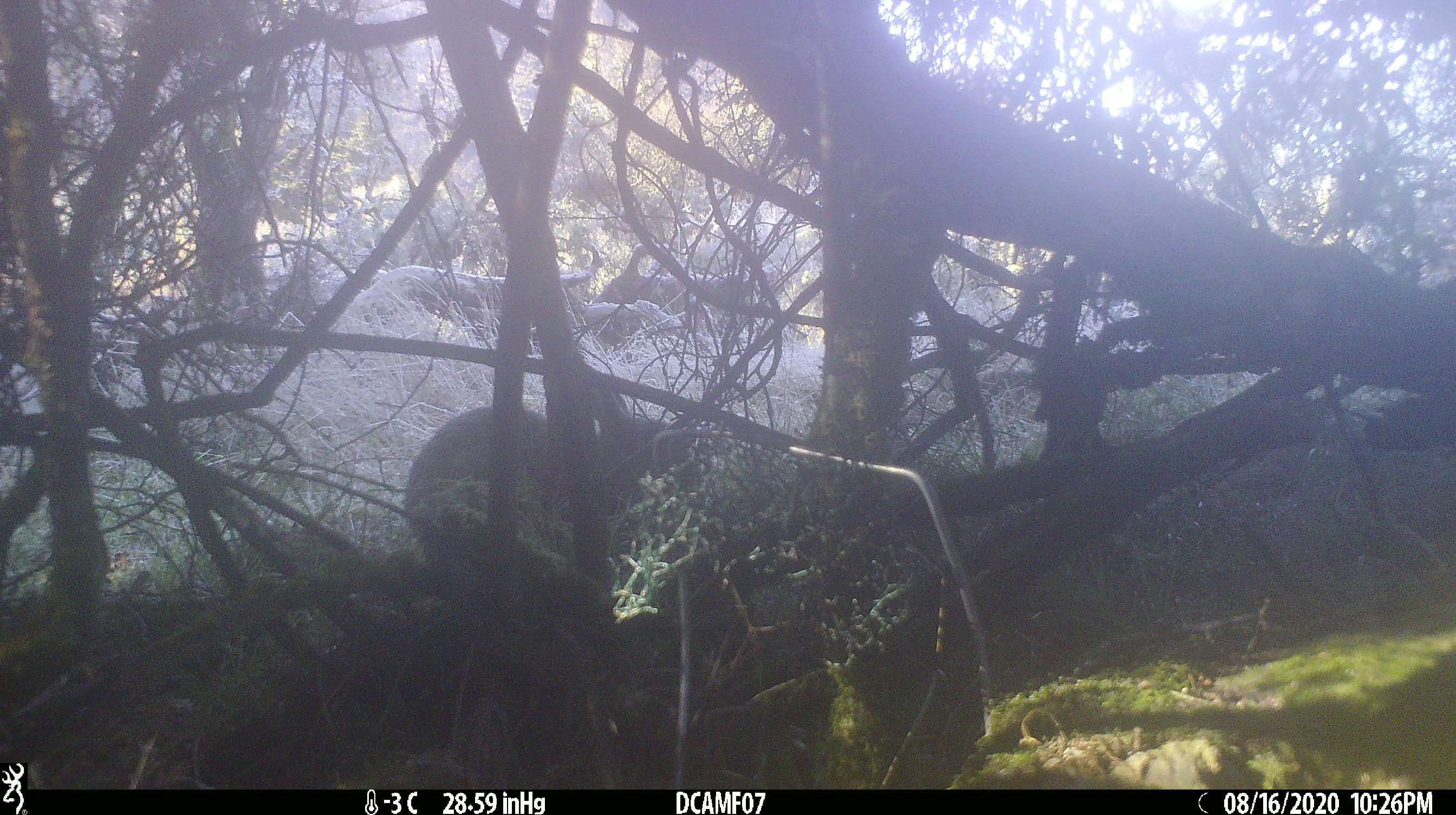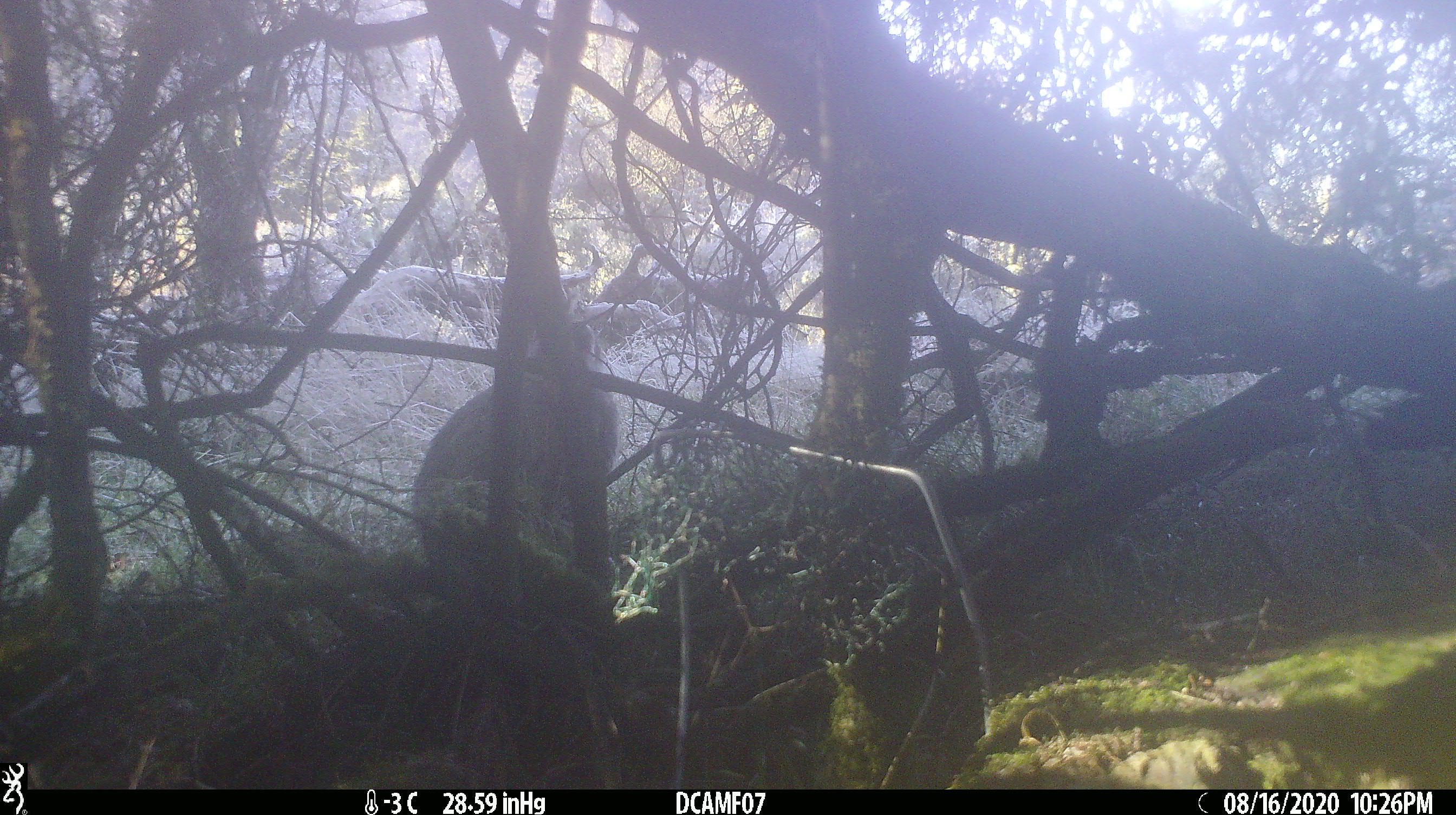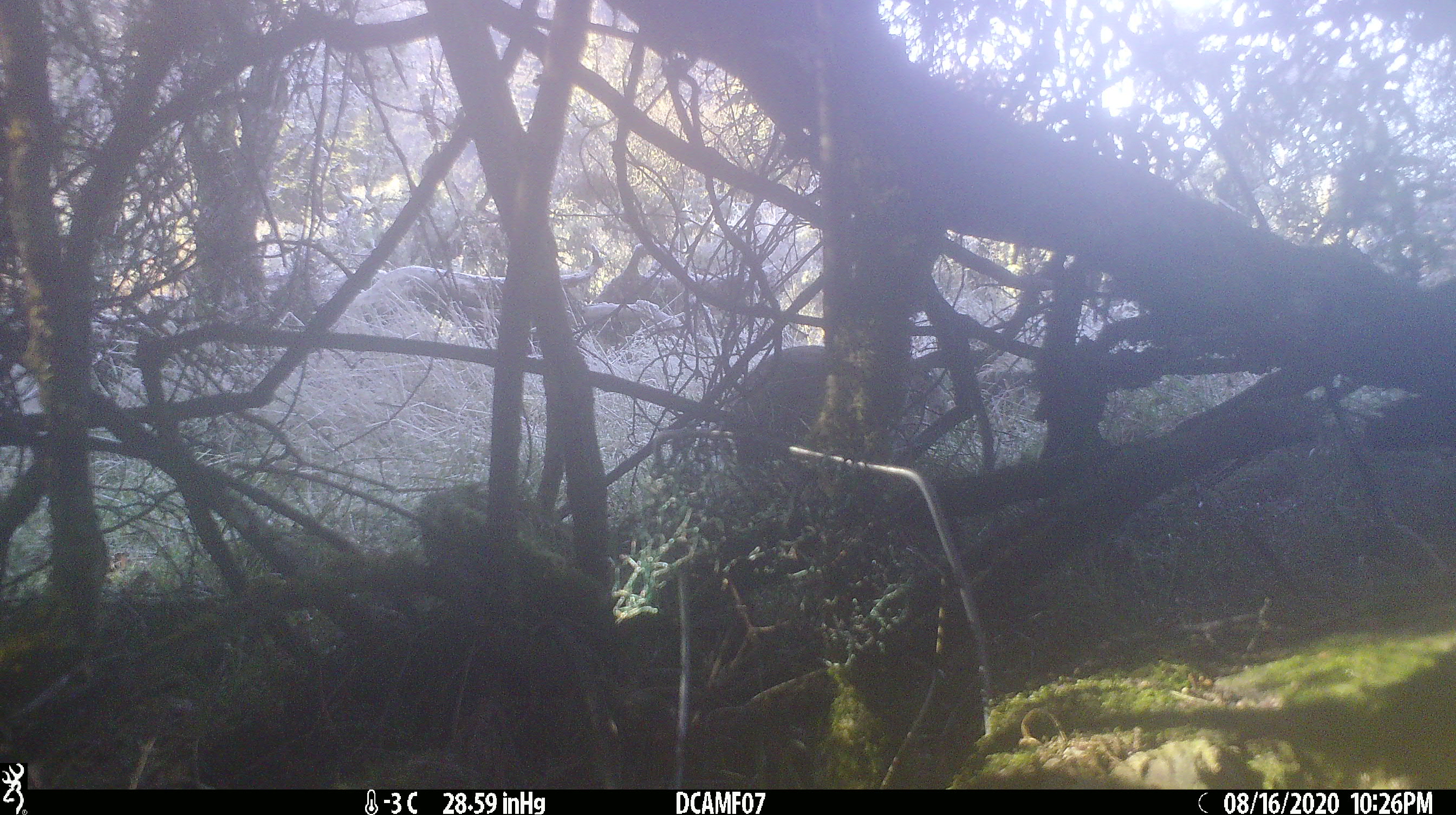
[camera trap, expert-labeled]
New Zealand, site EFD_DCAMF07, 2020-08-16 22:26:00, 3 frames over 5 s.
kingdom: Animalia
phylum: Chordata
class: Mammalia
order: Lagomorpha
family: Leporidae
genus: Oryctolagus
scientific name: Oryctolagus cuniculus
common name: european rabbit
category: rabbit